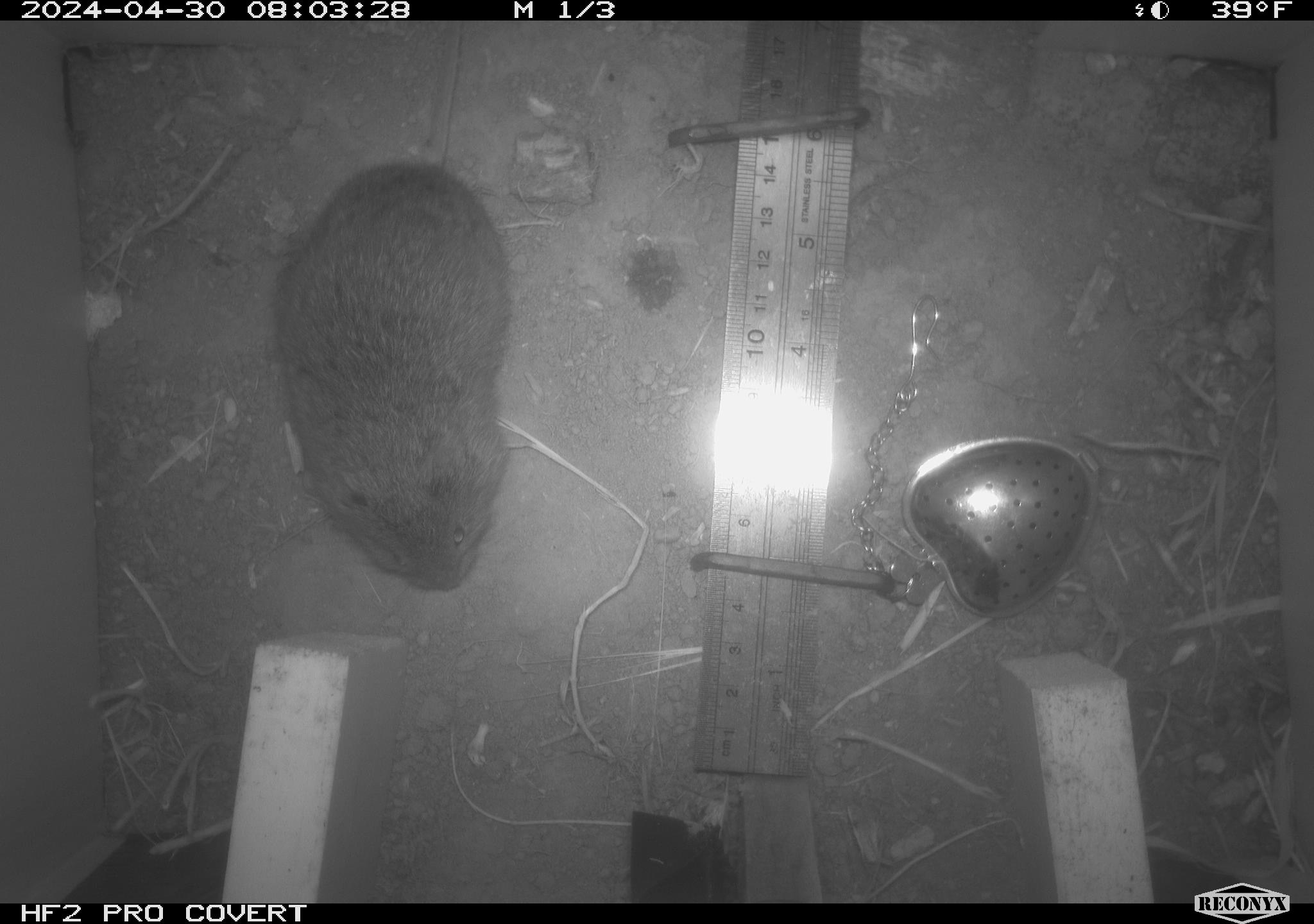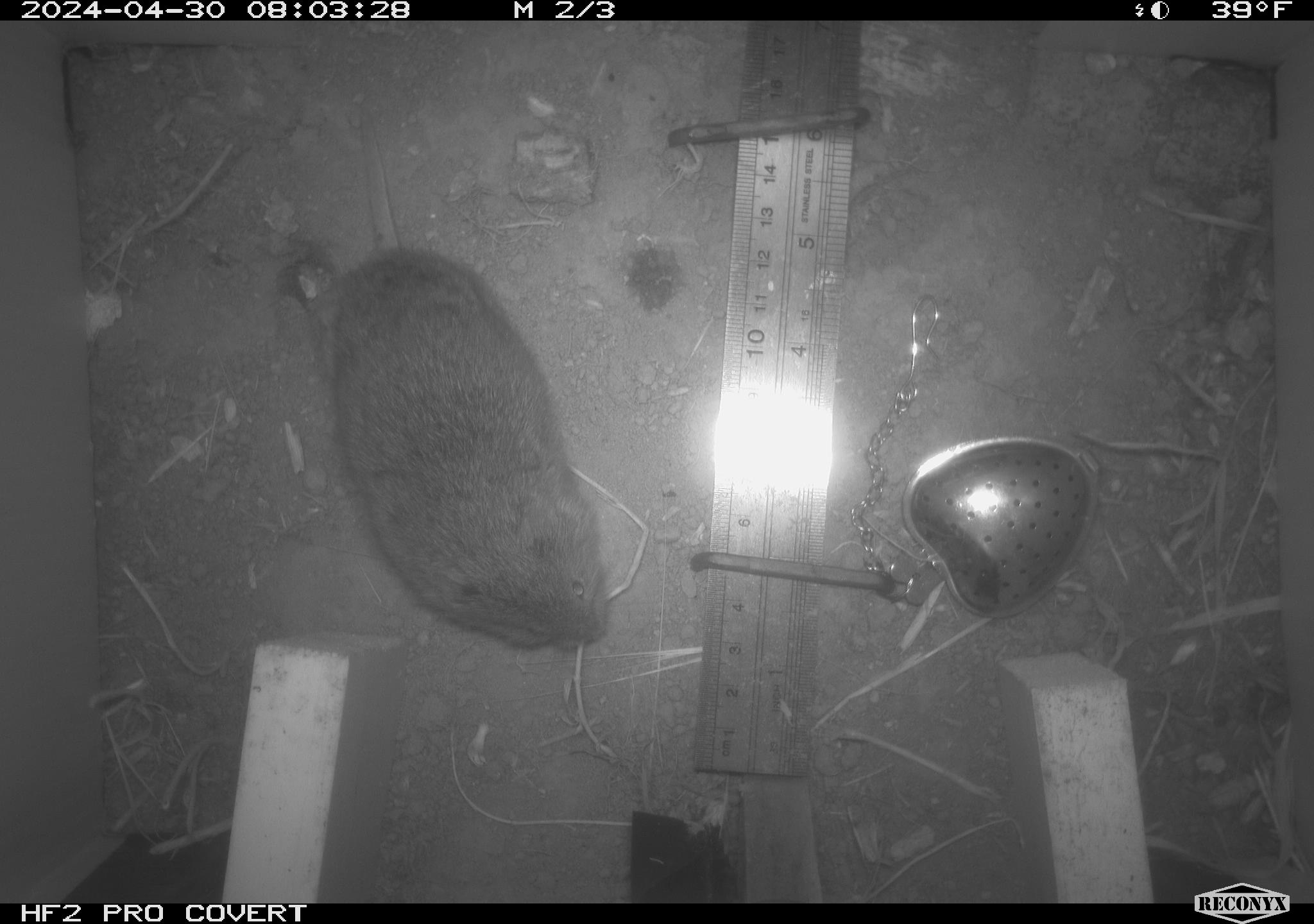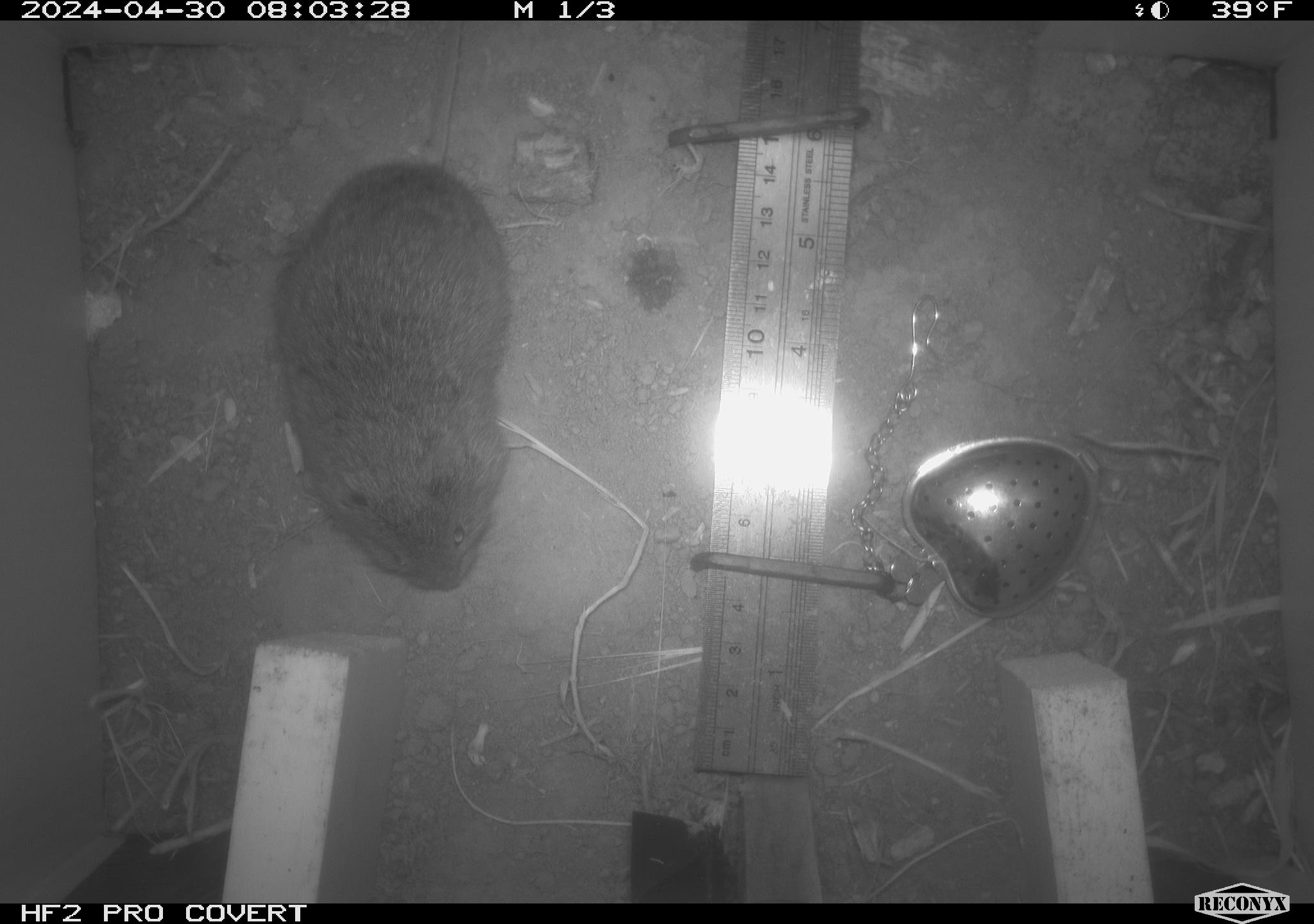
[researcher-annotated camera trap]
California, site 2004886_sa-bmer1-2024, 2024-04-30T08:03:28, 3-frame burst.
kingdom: Animalia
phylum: Chordata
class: Mammalia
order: Rodentia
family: Cricetidae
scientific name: Arvicolinae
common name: voles, lemmings, and muskrats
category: arvicolinae subfamily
Arvicolinae subfamily (voles, lemmings, and muskrats) (Arvicolinae).